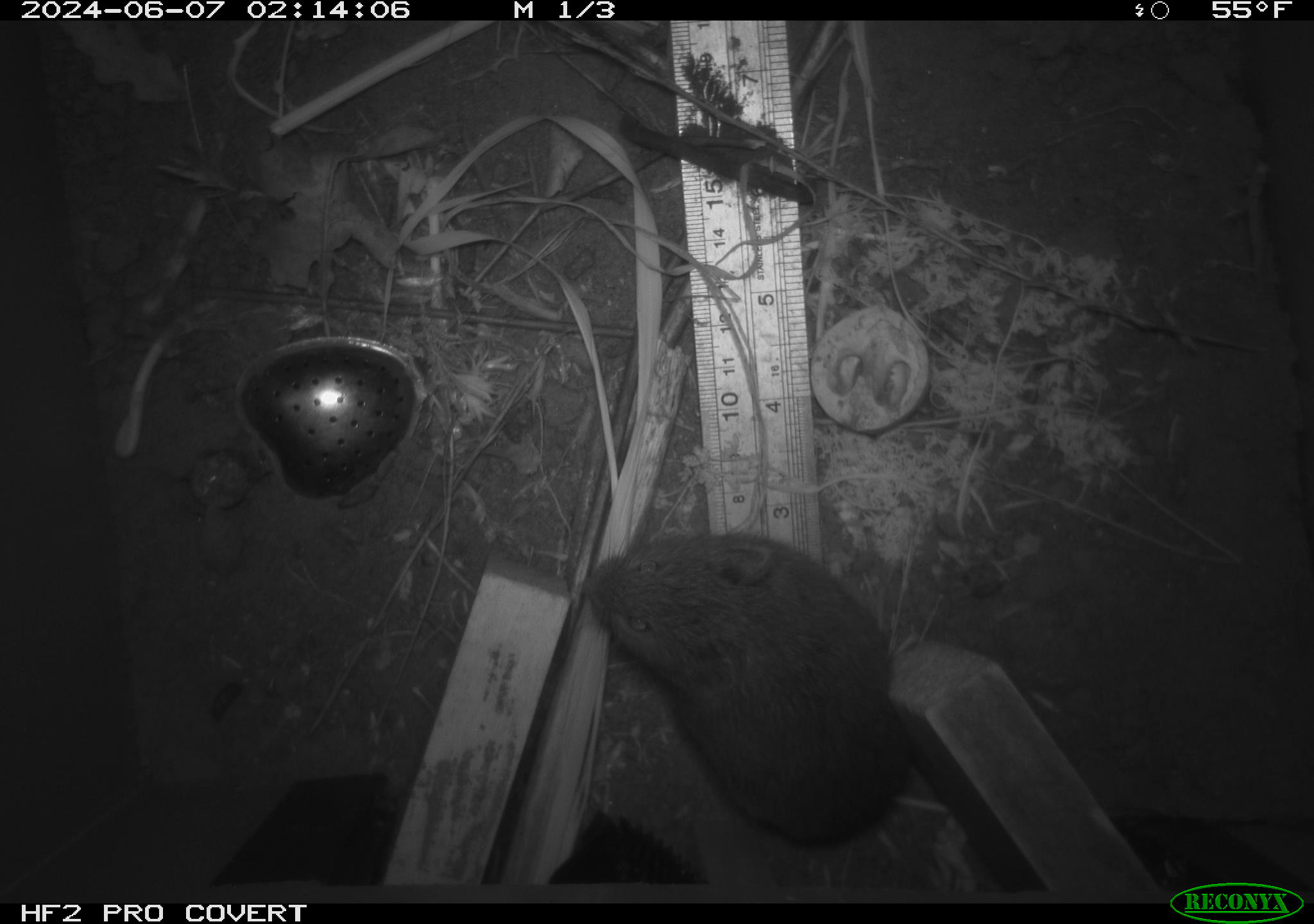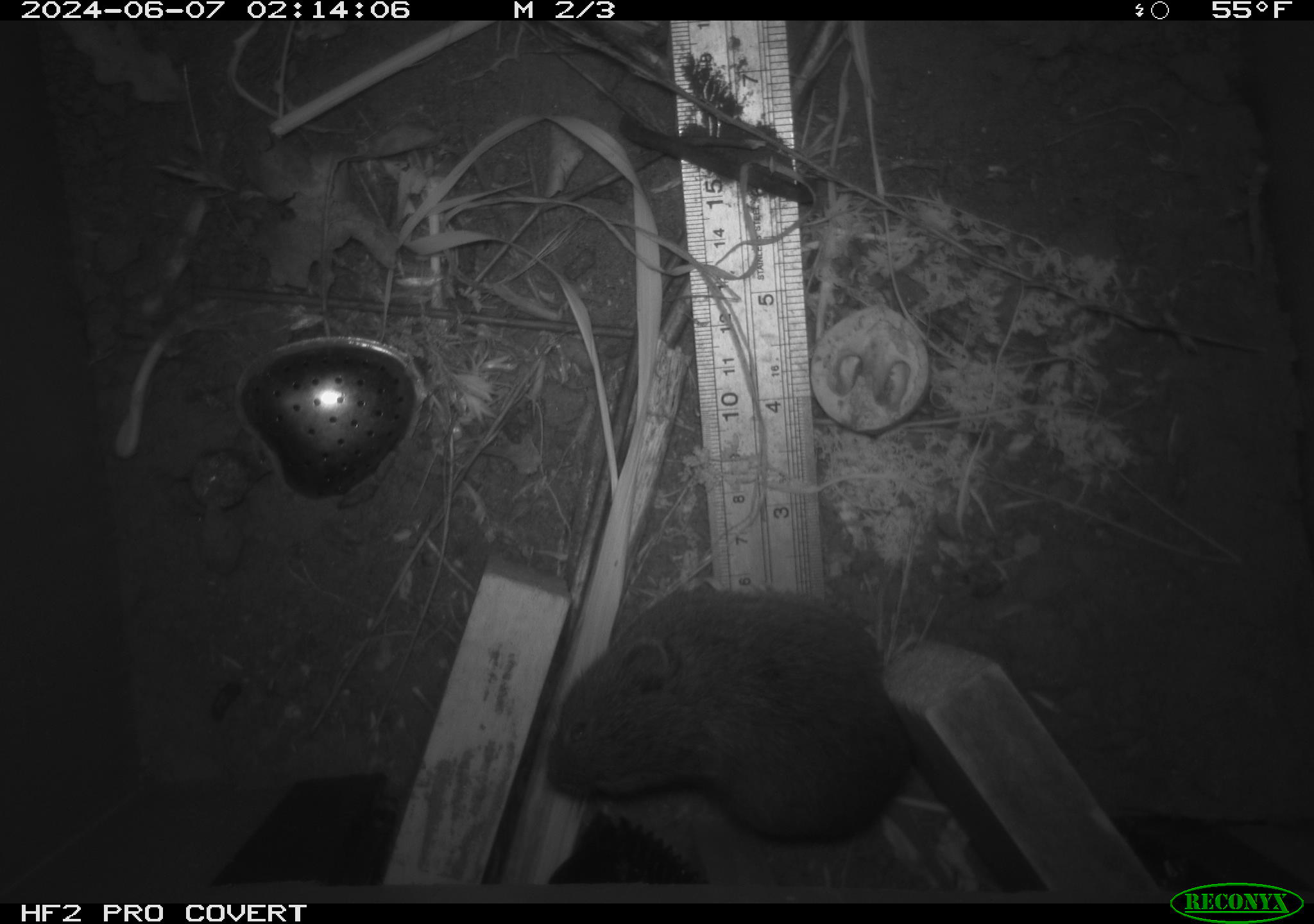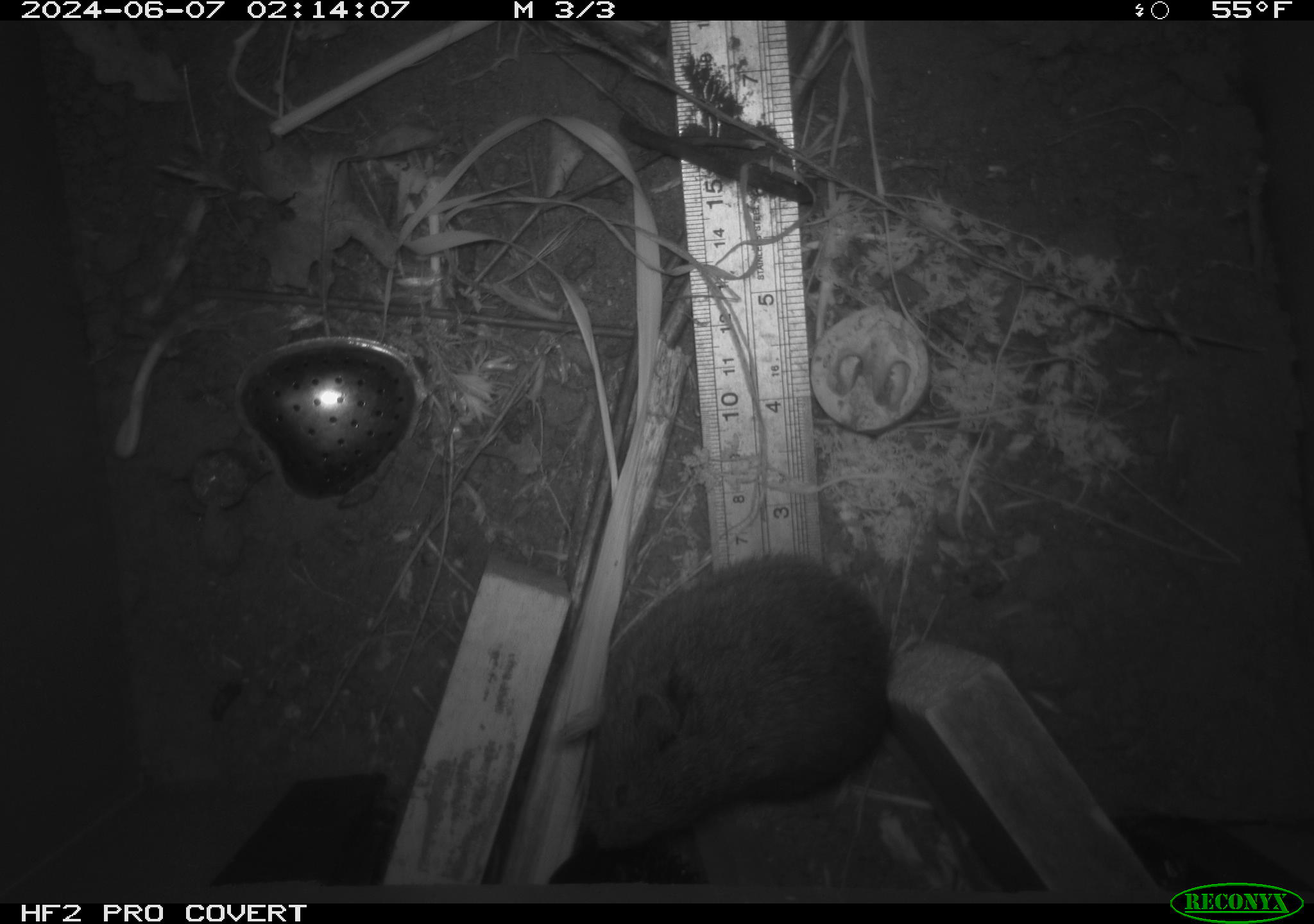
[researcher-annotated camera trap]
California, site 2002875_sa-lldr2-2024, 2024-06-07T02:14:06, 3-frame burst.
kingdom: Animalia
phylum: Chordata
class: Mammalia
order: Rodentia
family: Cricetidae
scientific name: Arvicolinae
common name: voles, lemmings, and muskrats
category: arvicolinae subfamily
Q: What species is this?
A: Arvicolinae subfamily (voles, lemmings, and muskrats) (Arvicolinae).